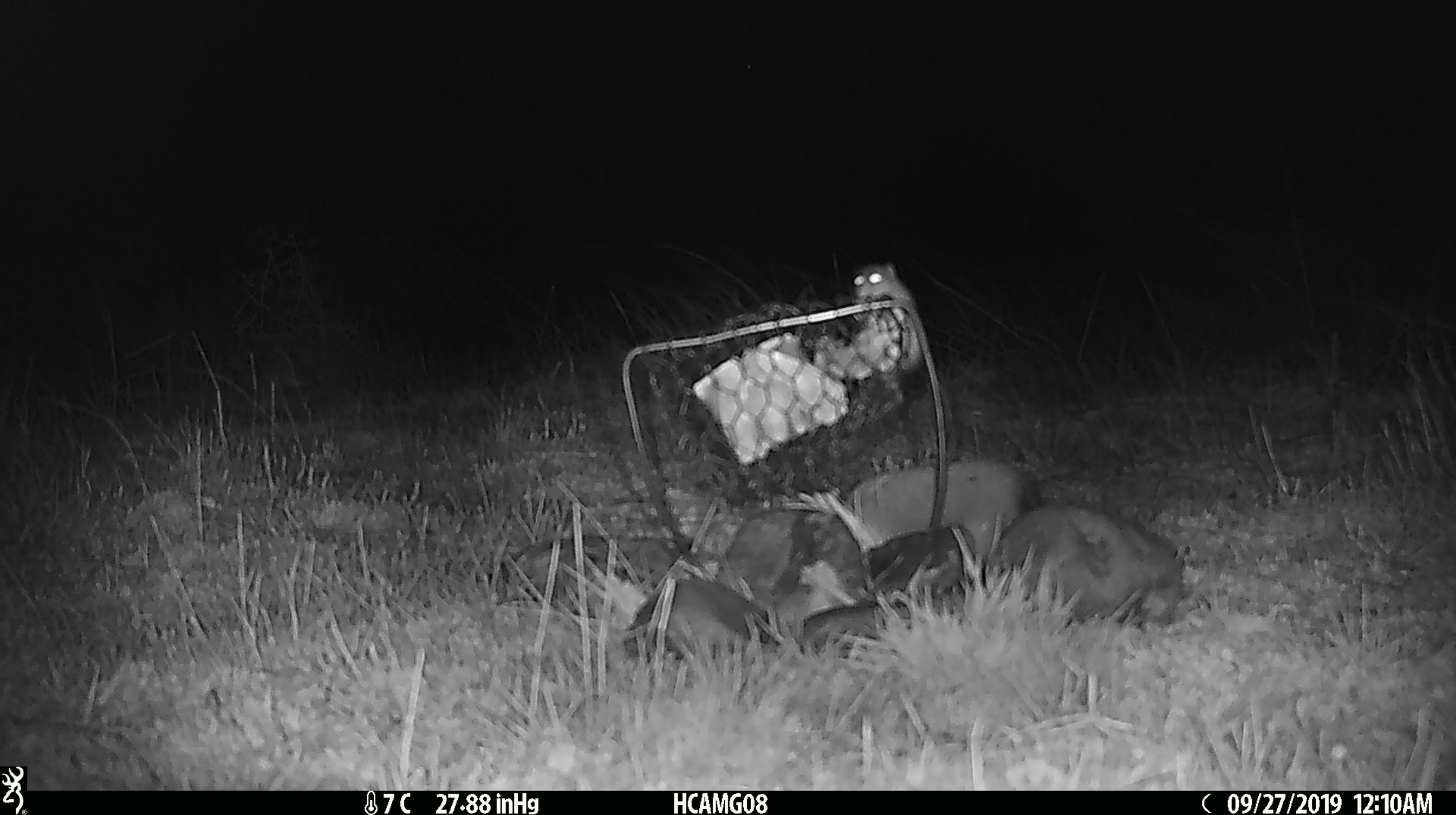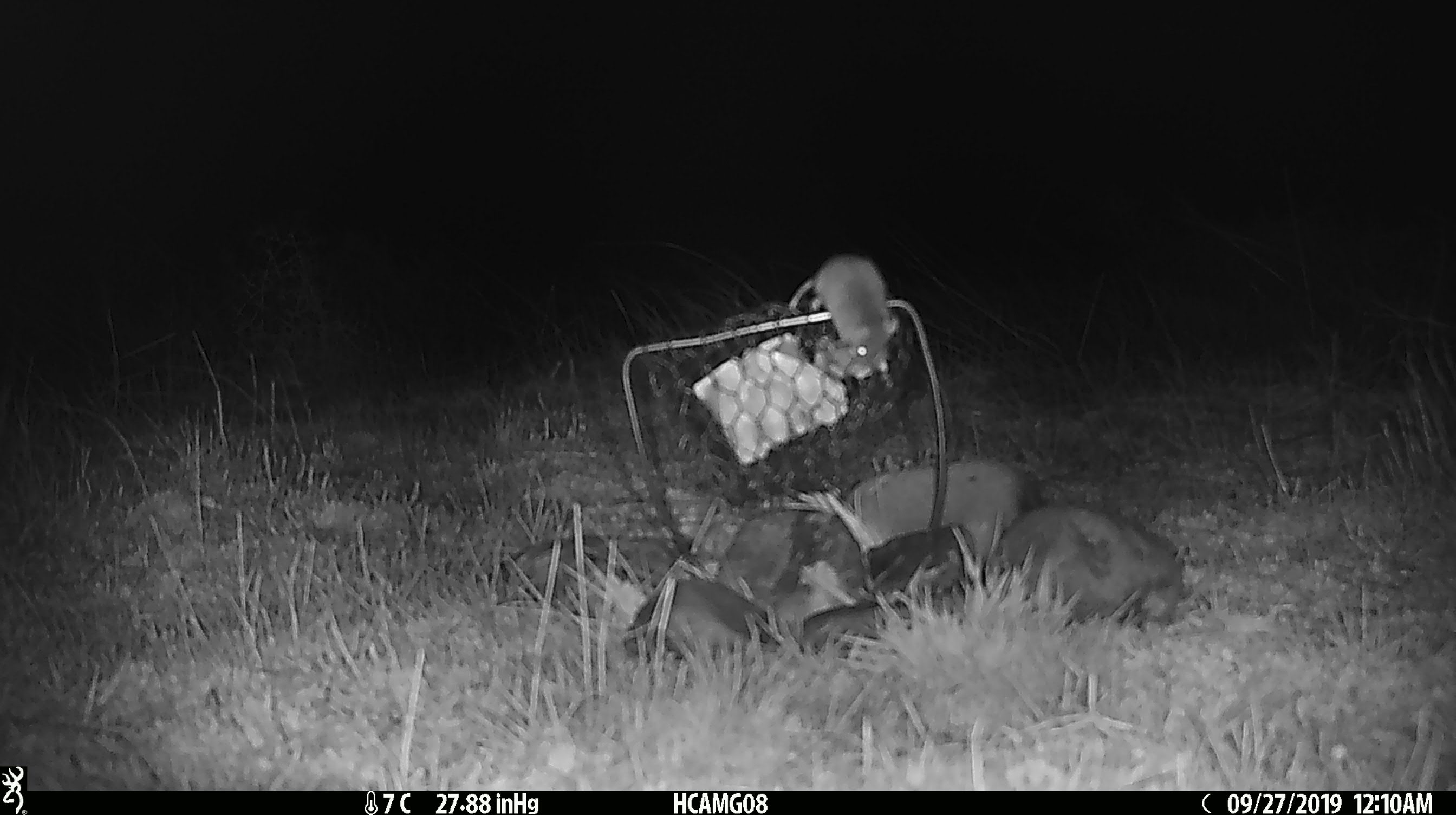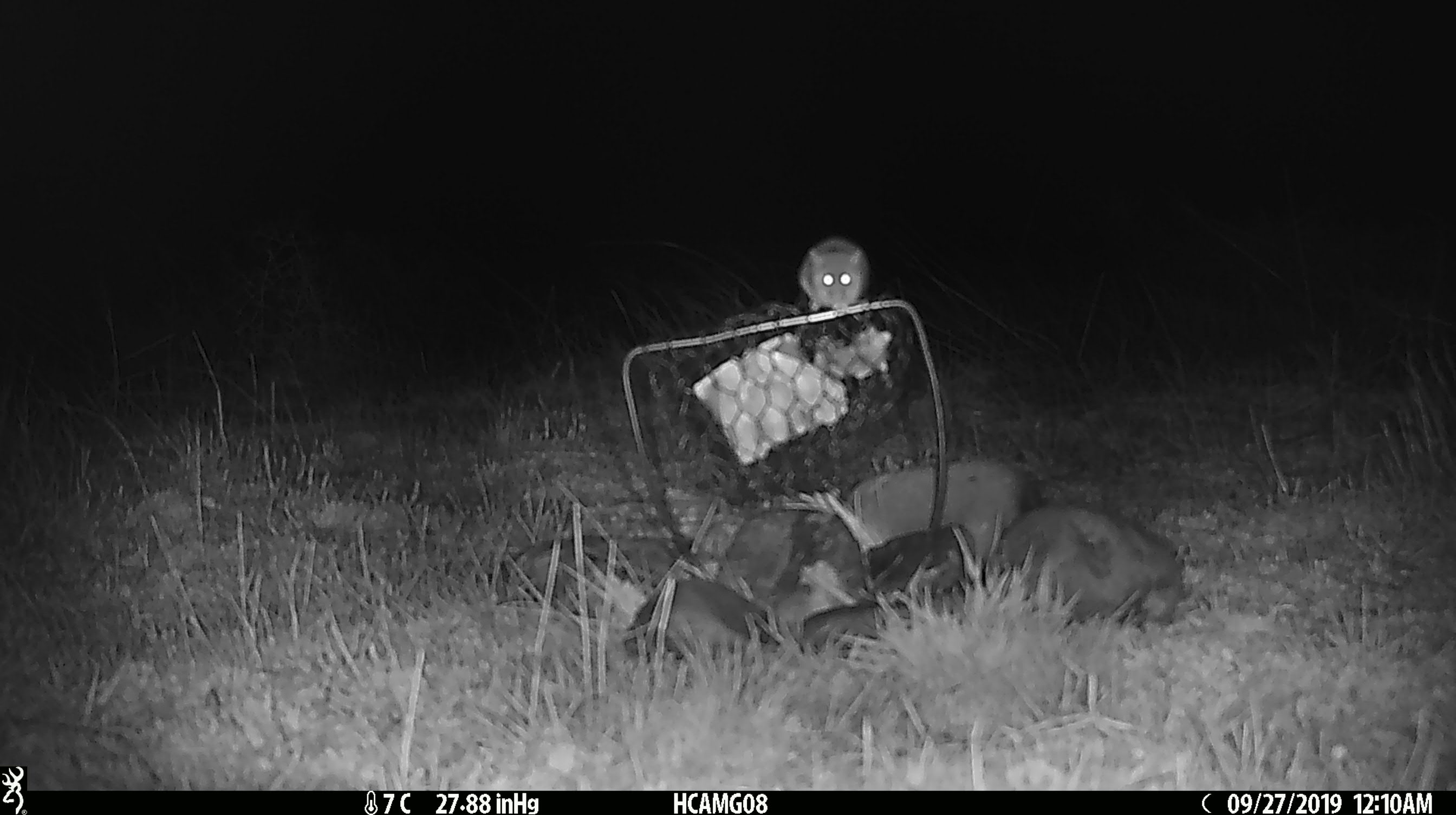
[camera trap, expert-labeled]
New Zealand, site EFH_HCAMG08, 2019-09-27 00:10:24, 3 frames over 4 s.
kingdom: Animalia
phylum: Chordata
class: Mammalia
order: Rodentia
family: Muridae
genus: Mus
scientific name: Mus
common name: mouse